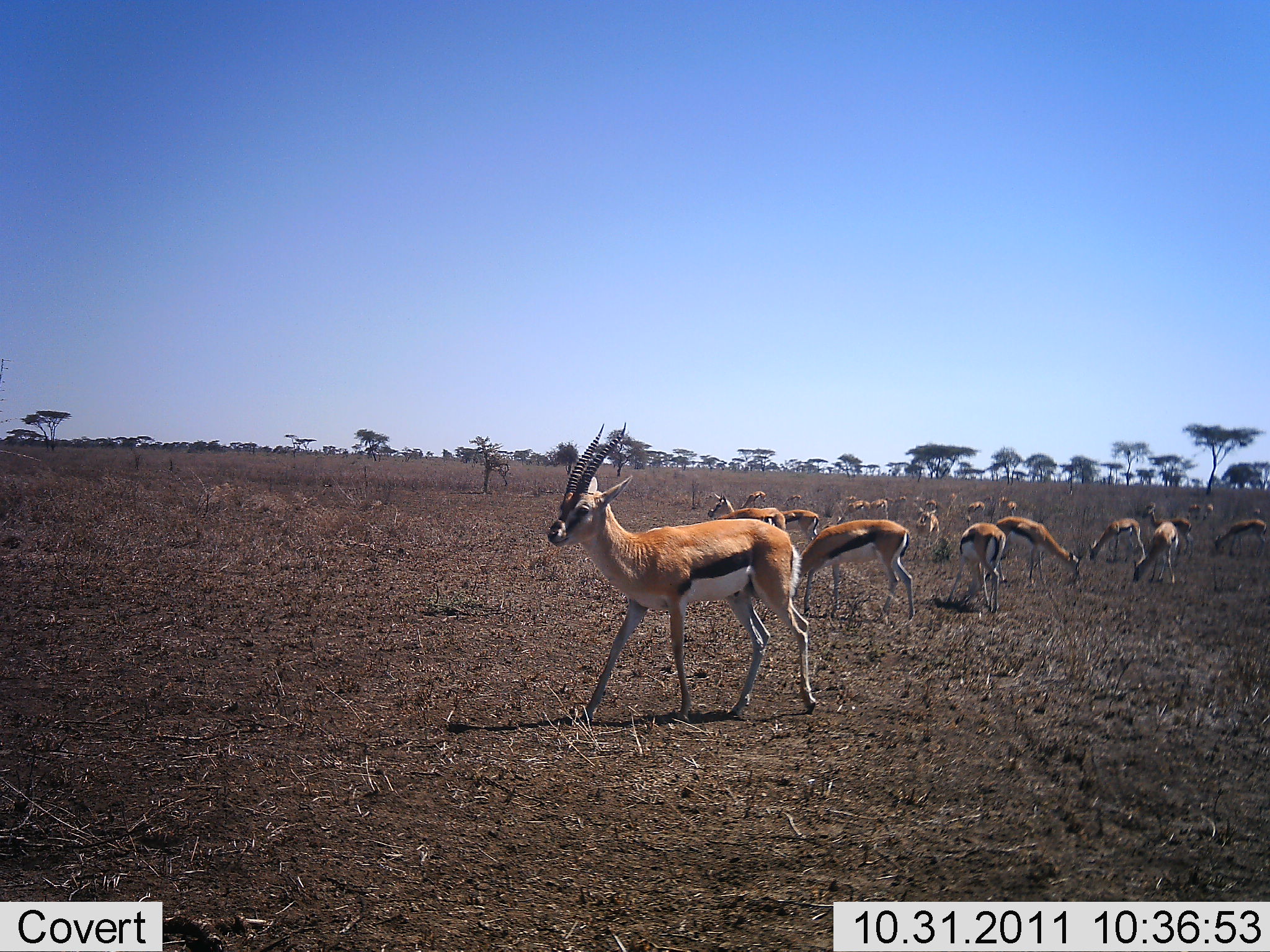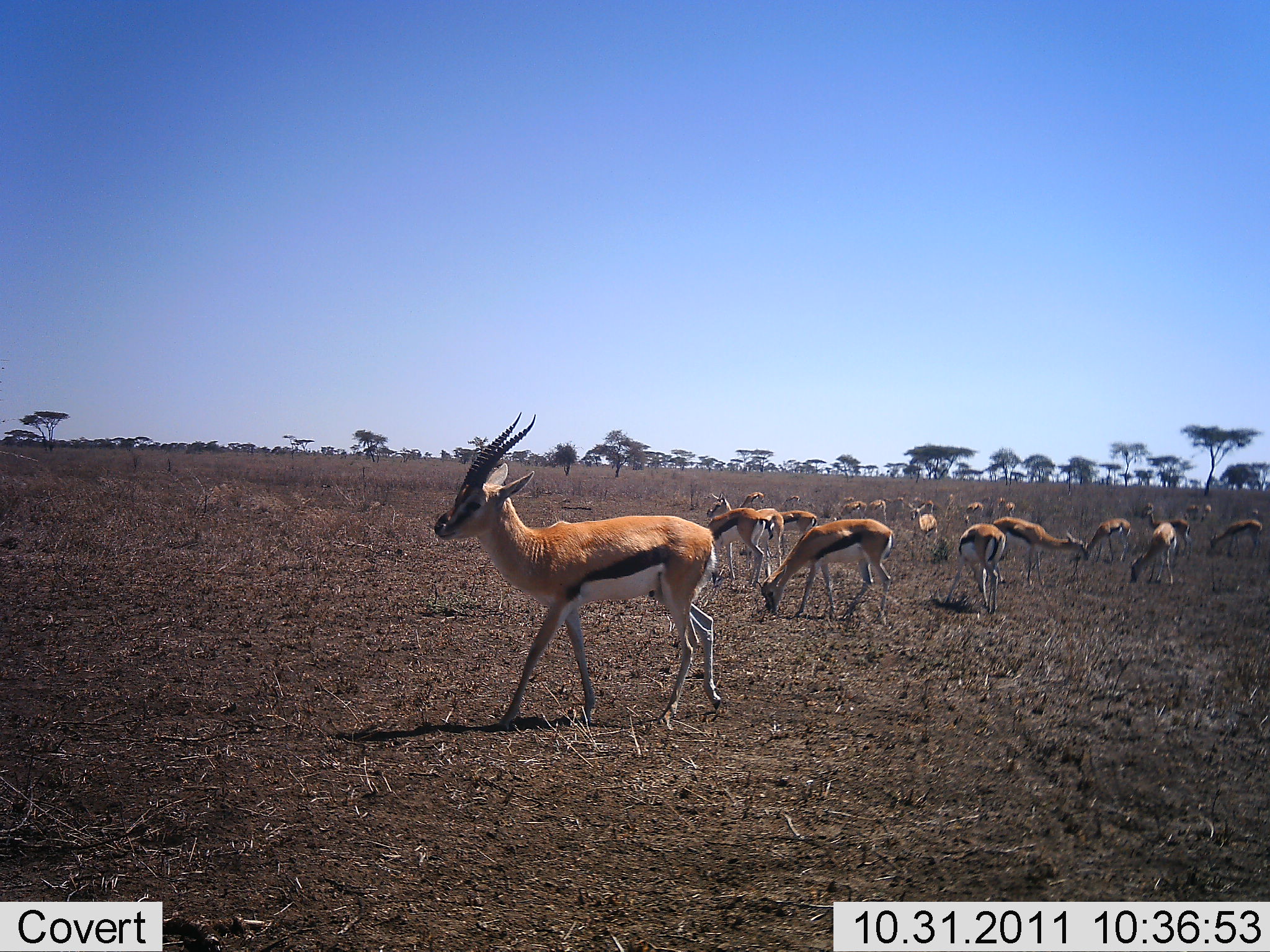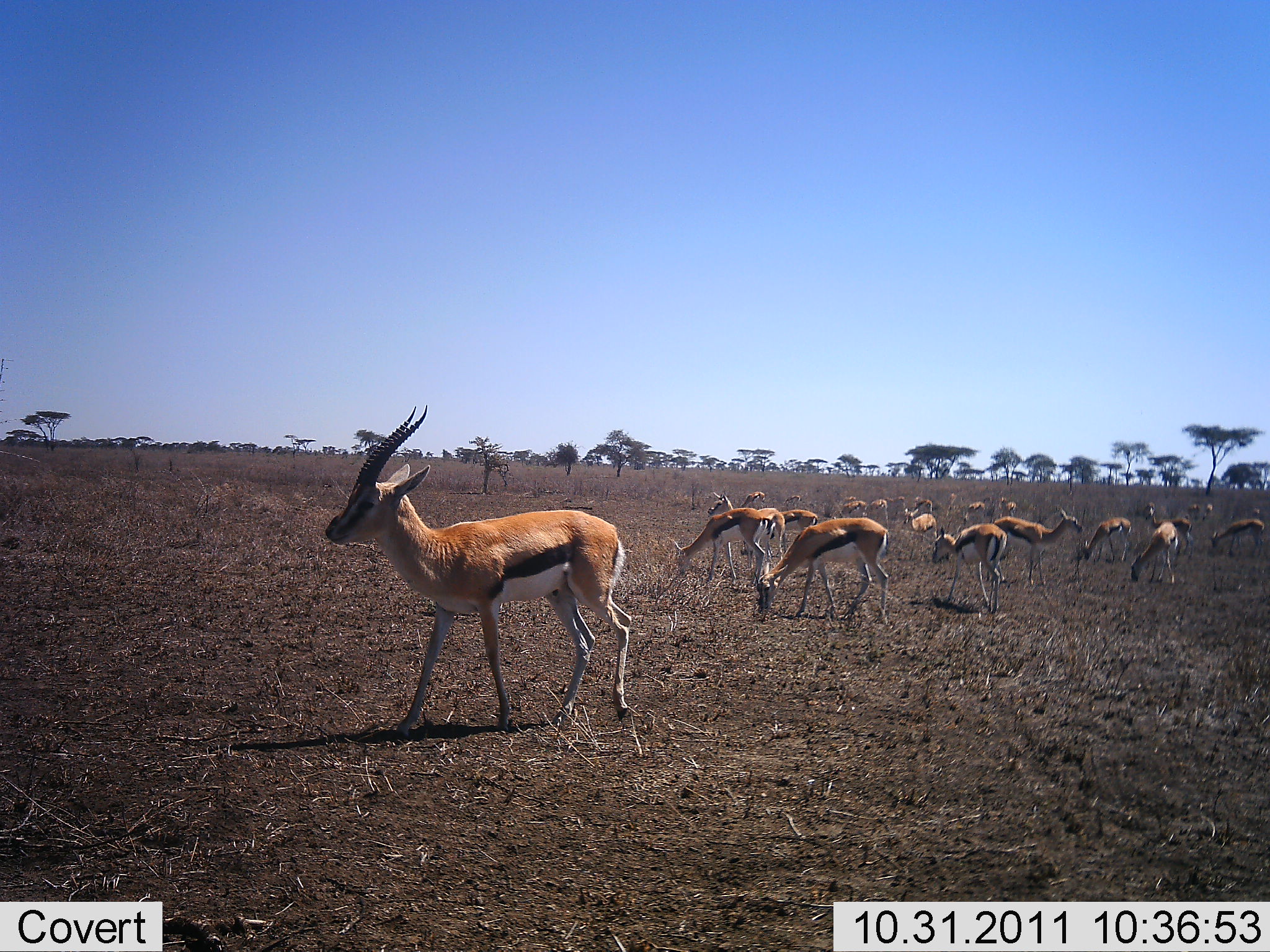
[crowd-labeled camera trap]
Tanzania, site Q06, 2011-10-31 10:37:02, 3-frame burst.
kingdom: Animalia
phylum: Chordata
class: Mammalia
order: Artiodactyla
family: Bovidae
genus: Eudorcas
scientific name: Eudorcas thomsonii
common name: thomson's gazelle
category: gazellethomsons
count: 11-50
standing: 64%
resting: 0%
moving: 64%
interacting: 0%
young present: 0%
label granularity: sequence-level